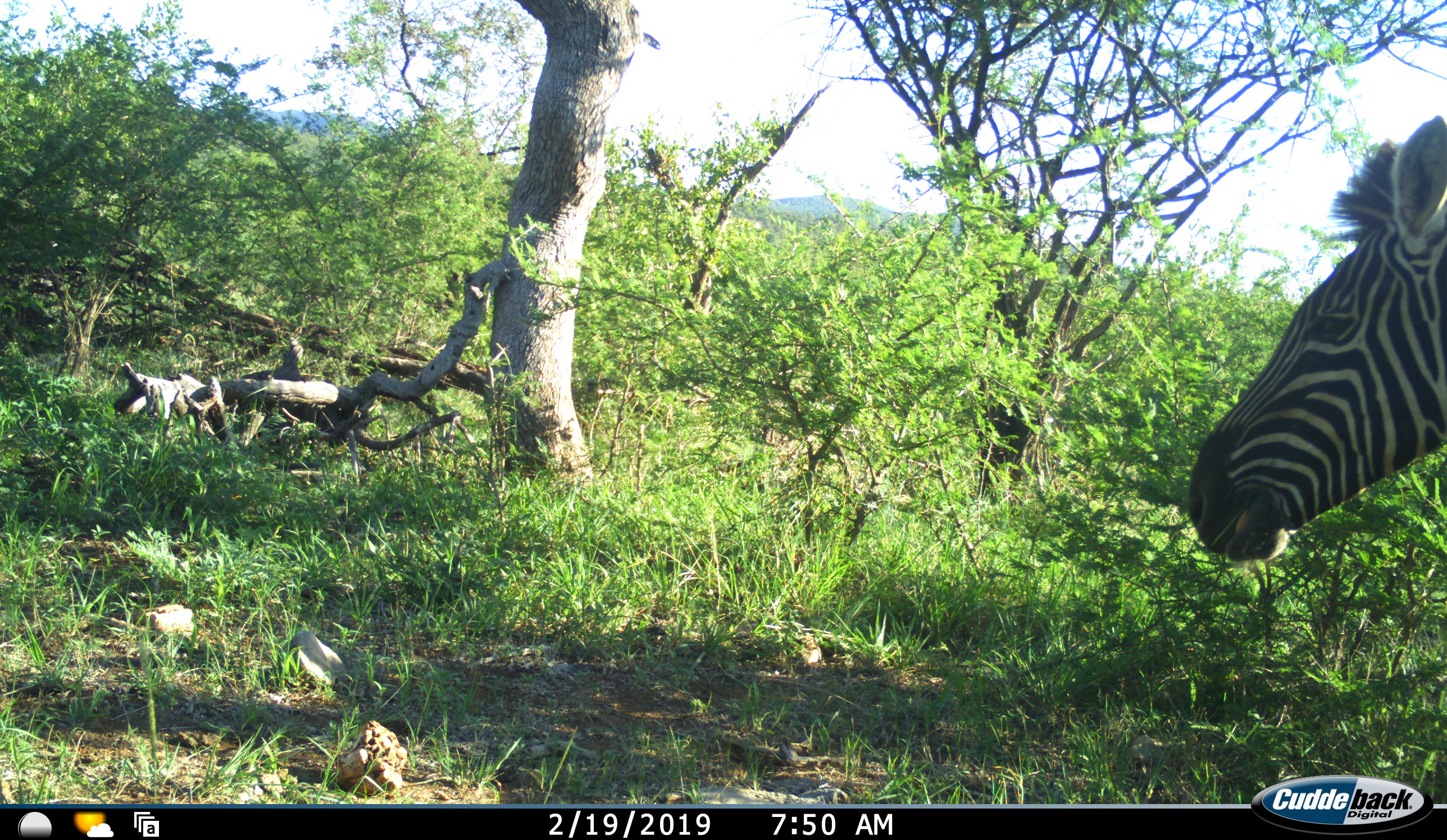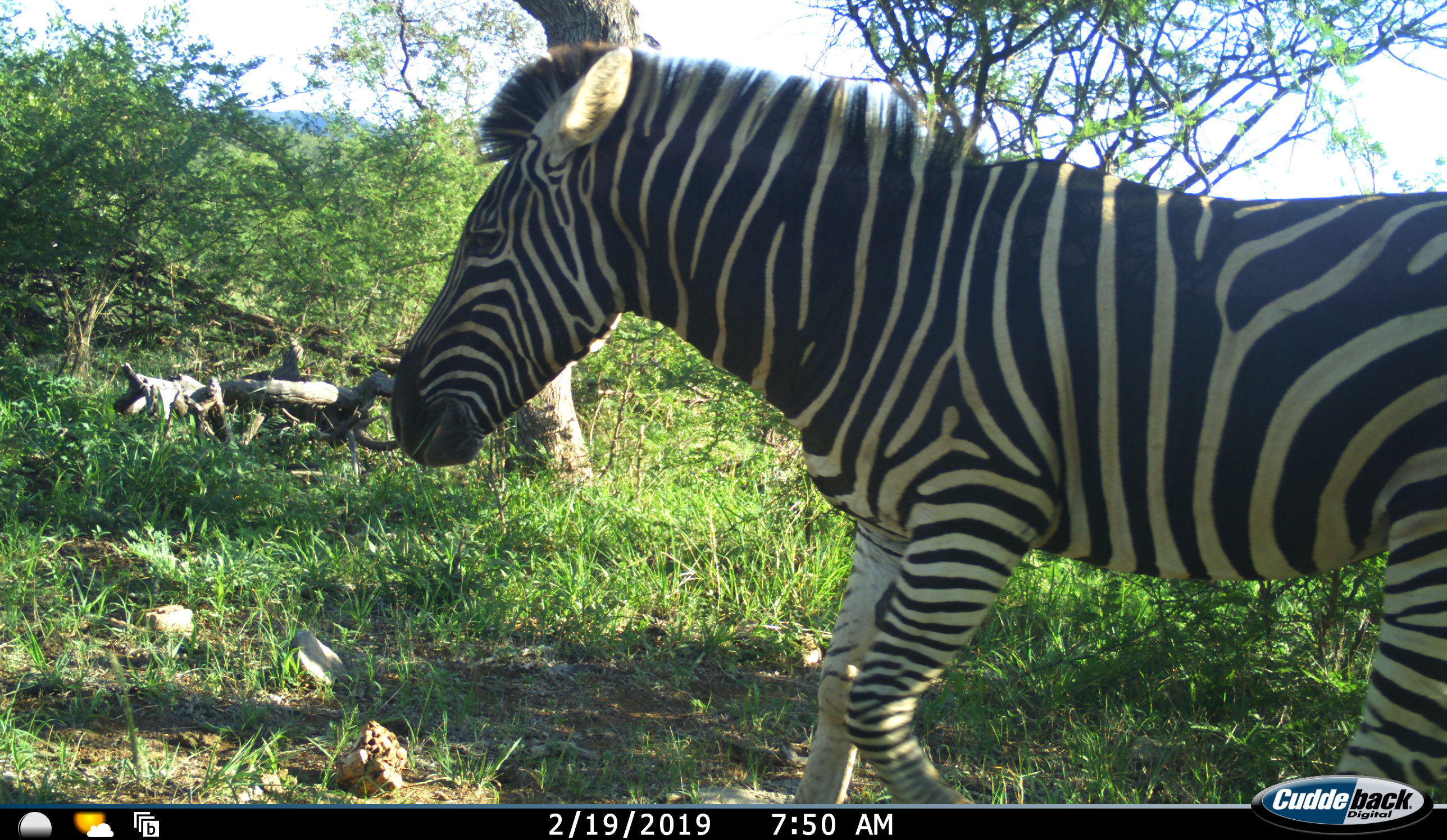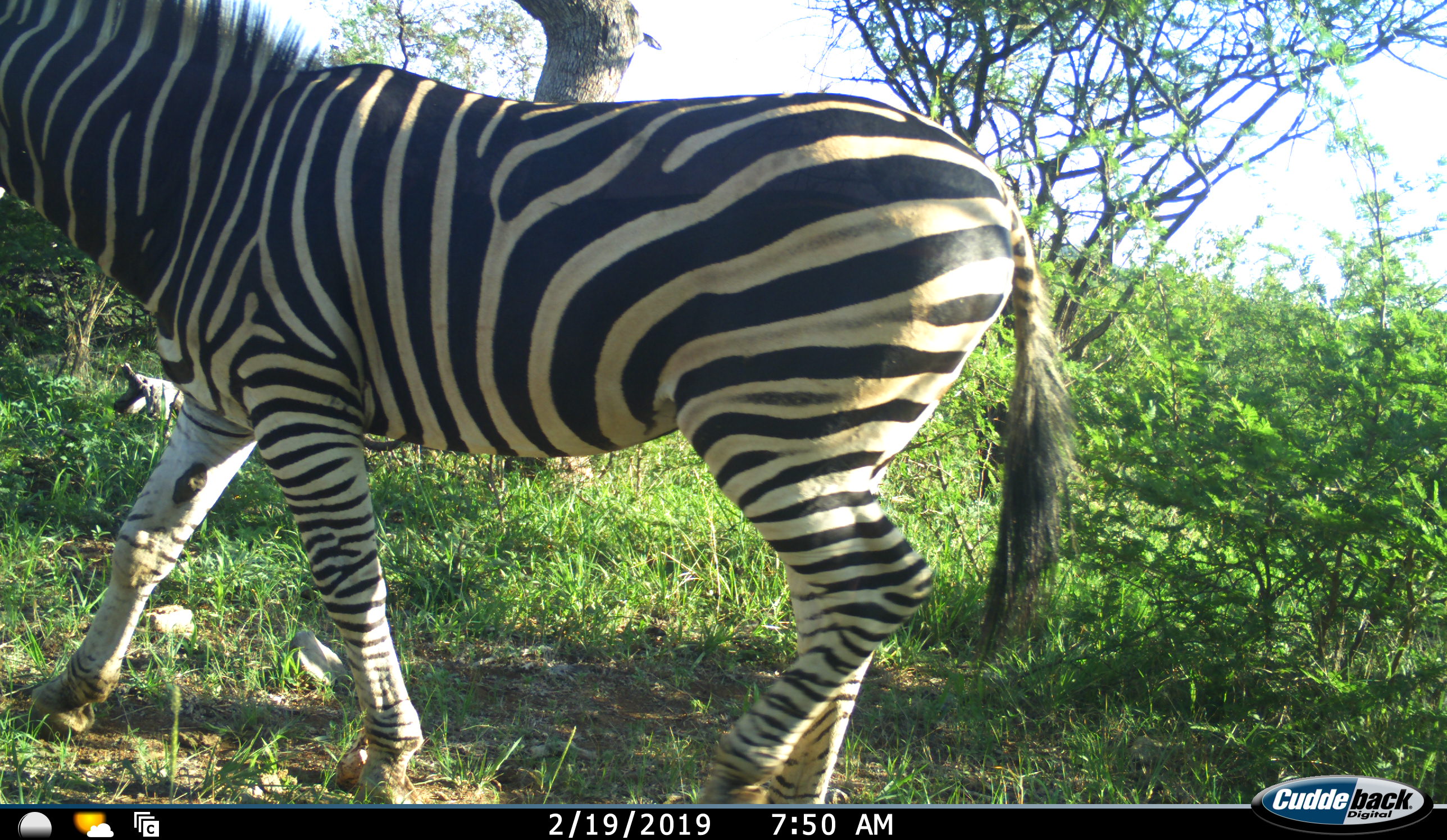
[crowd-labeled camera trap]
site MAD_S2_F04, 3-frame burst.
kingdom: Animalia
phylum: Chordata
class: Mammalia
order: Perissodactyla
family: Equidae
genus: Equus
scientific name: Equus quagga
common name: plains zebra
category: zebraplains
Zebraplains (plains zebra) (Equus quagga), count 1. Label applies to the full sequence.